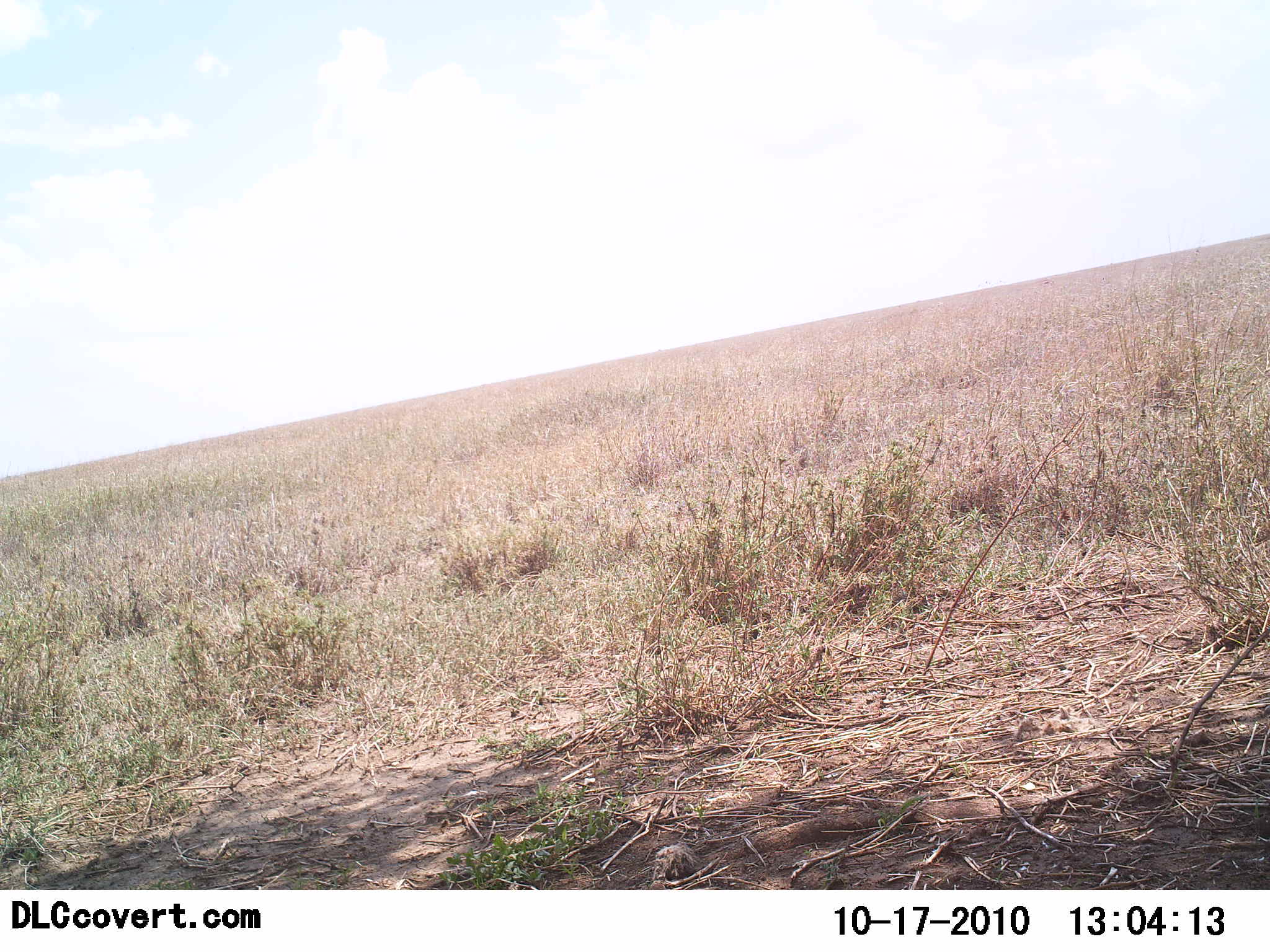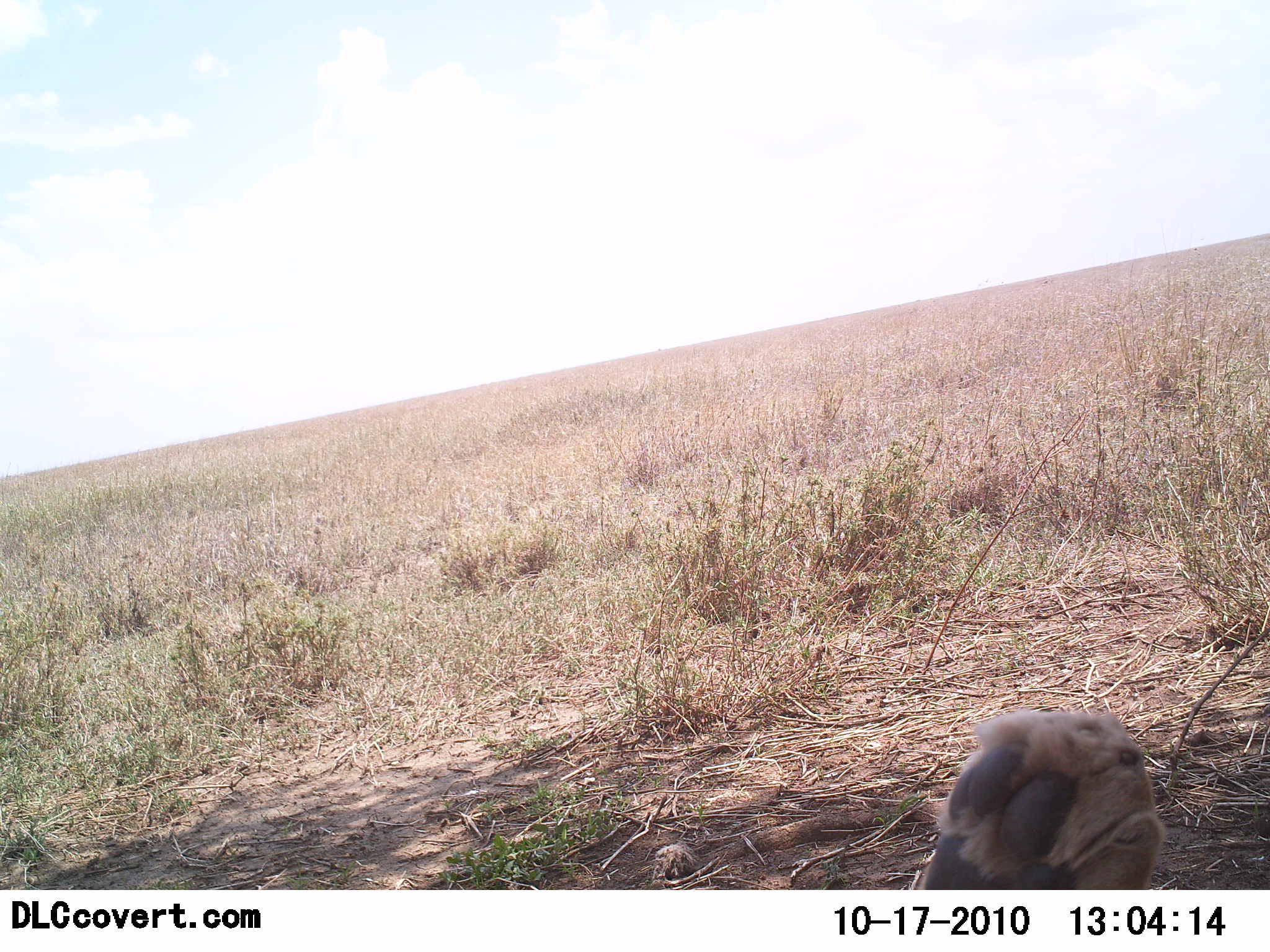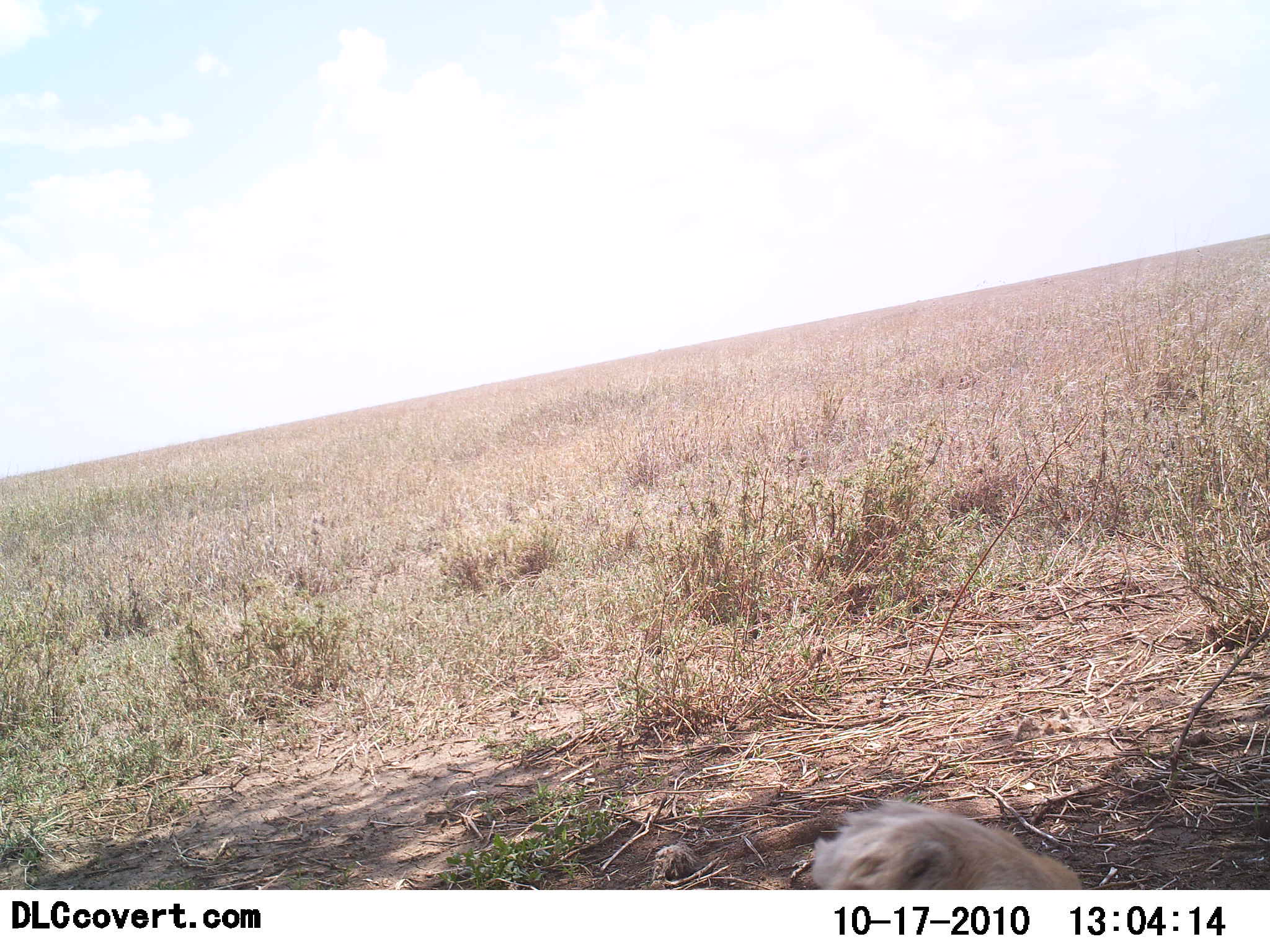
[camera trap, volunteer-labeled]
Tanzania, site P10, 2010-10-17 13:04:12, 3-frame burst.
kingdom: Animalia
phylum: Chordata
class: Mammalia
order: Carnivora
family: Felidae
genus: Panthera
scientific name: Panthera leo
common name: lion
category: lionfemale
Lionfemale (lion) (Panthera leo), count 1. Behavior (volunteer vote fractions): standing 0%, resting 71%, moving 14%, interacting 14%. Young present (vote fraction): 0%. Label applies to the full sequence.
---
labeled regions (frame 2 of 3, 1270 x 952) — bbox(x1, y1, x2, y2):
animal: bbox(914, 712, 1164, 889)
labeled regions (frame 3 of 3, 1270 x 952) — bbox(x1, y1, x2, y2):
animal: bbox(810, 799, 1084, 890)